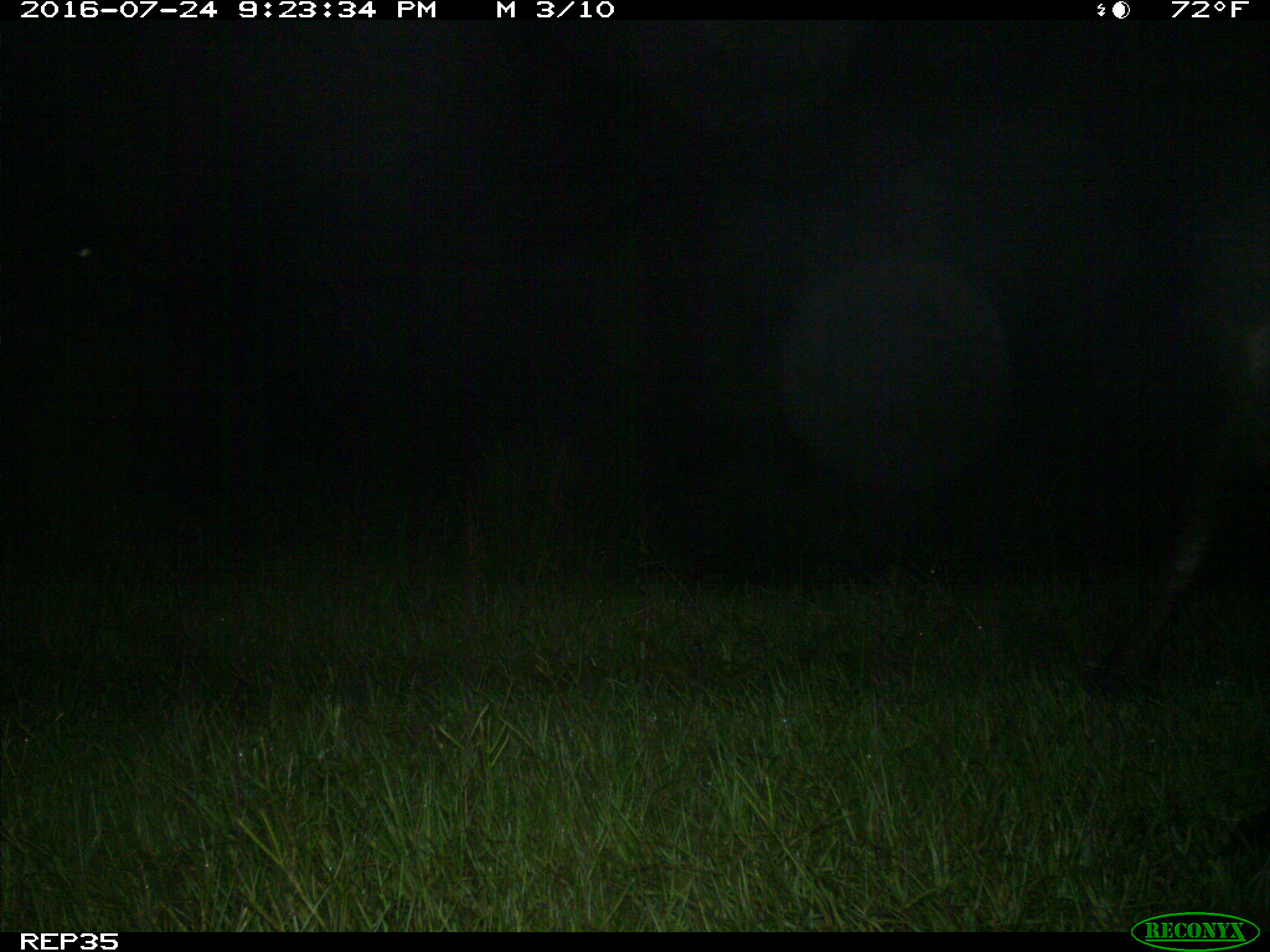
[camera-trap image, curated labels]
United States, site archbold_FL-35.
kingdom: Animalia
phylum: Chordata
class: Mammalia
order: Artiodactyla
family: Bovidae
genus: Bos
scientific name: Bos taurus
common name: domestic cow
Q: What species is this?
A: Bos taurus (domestic cow).